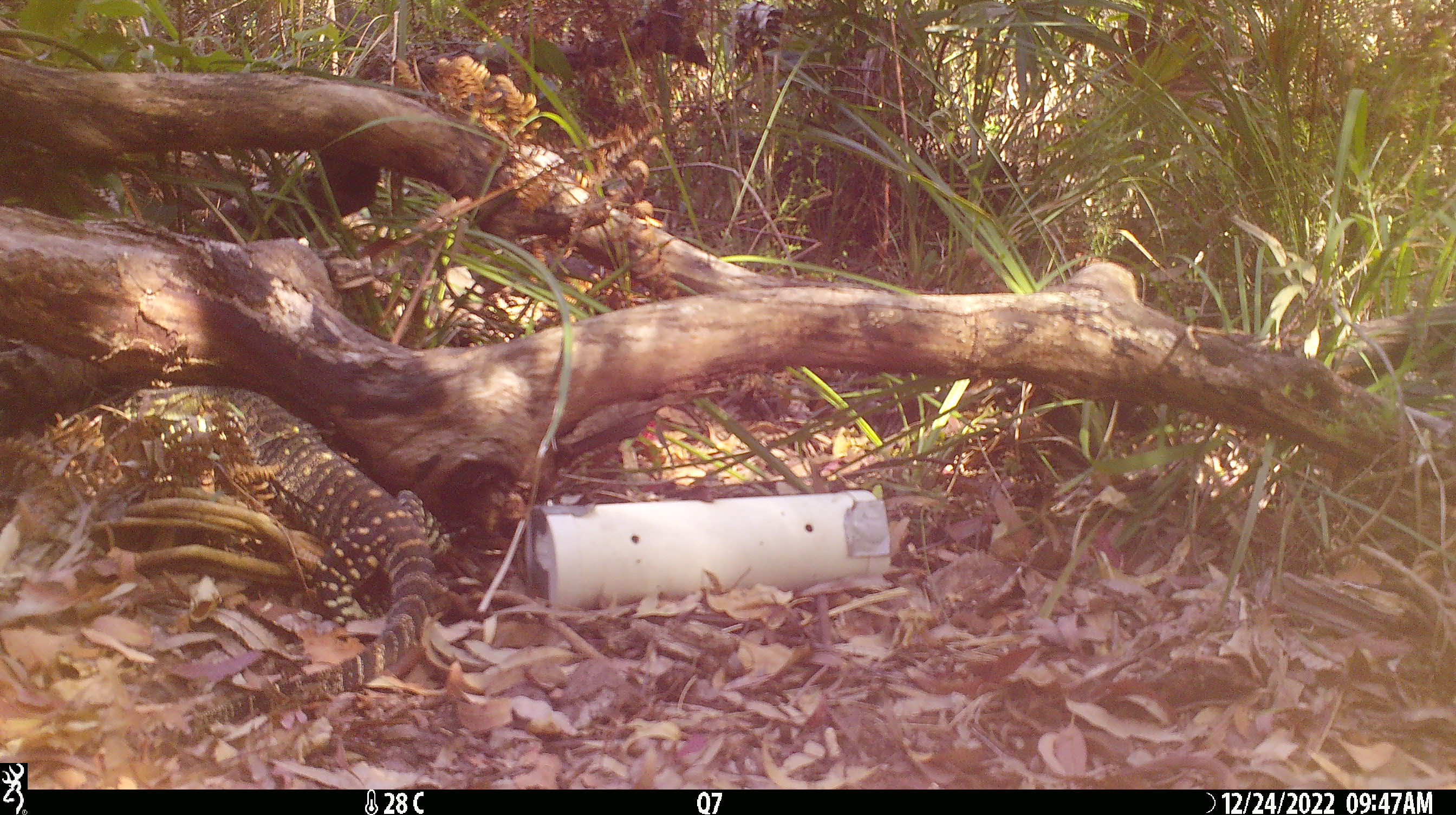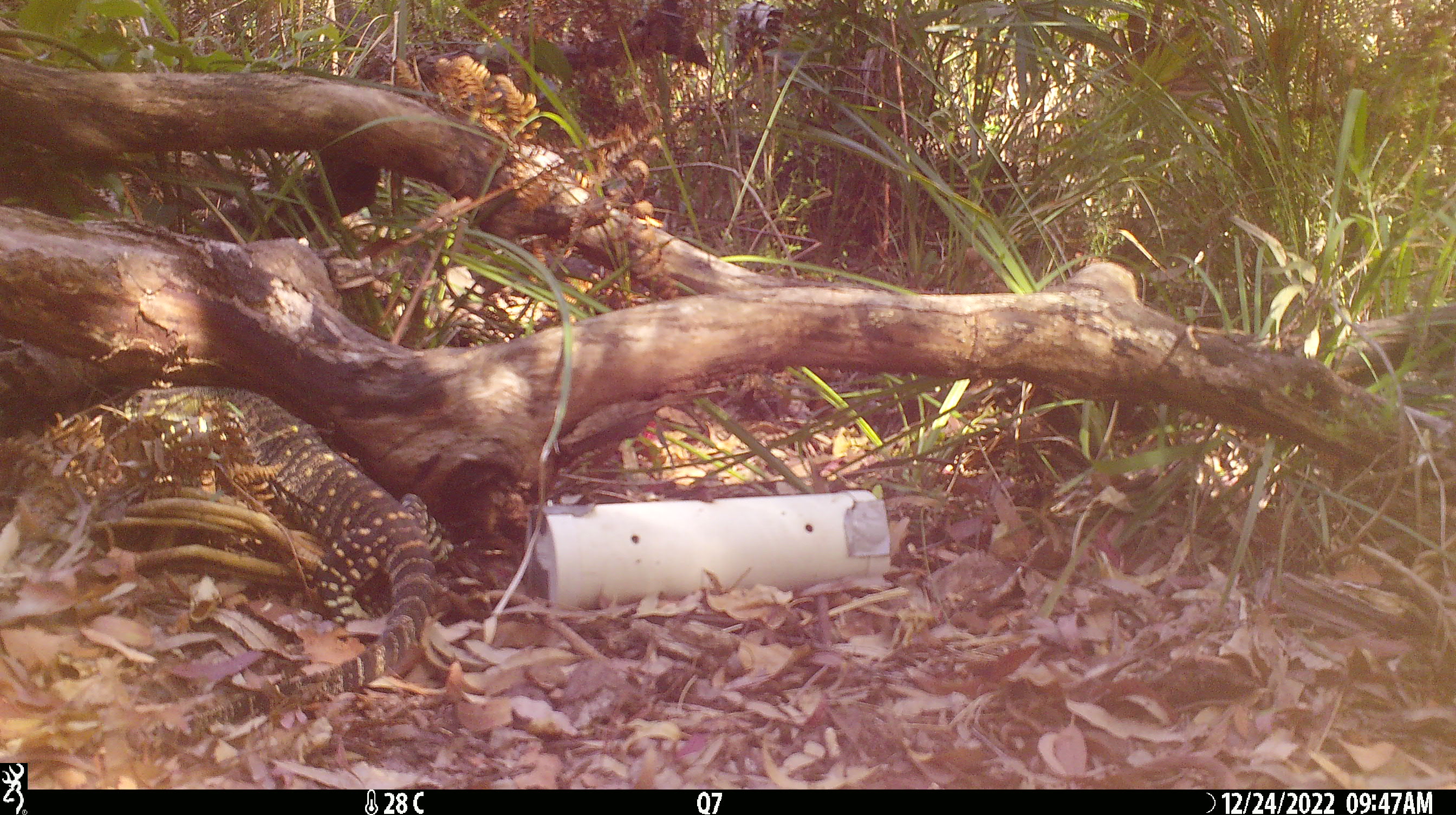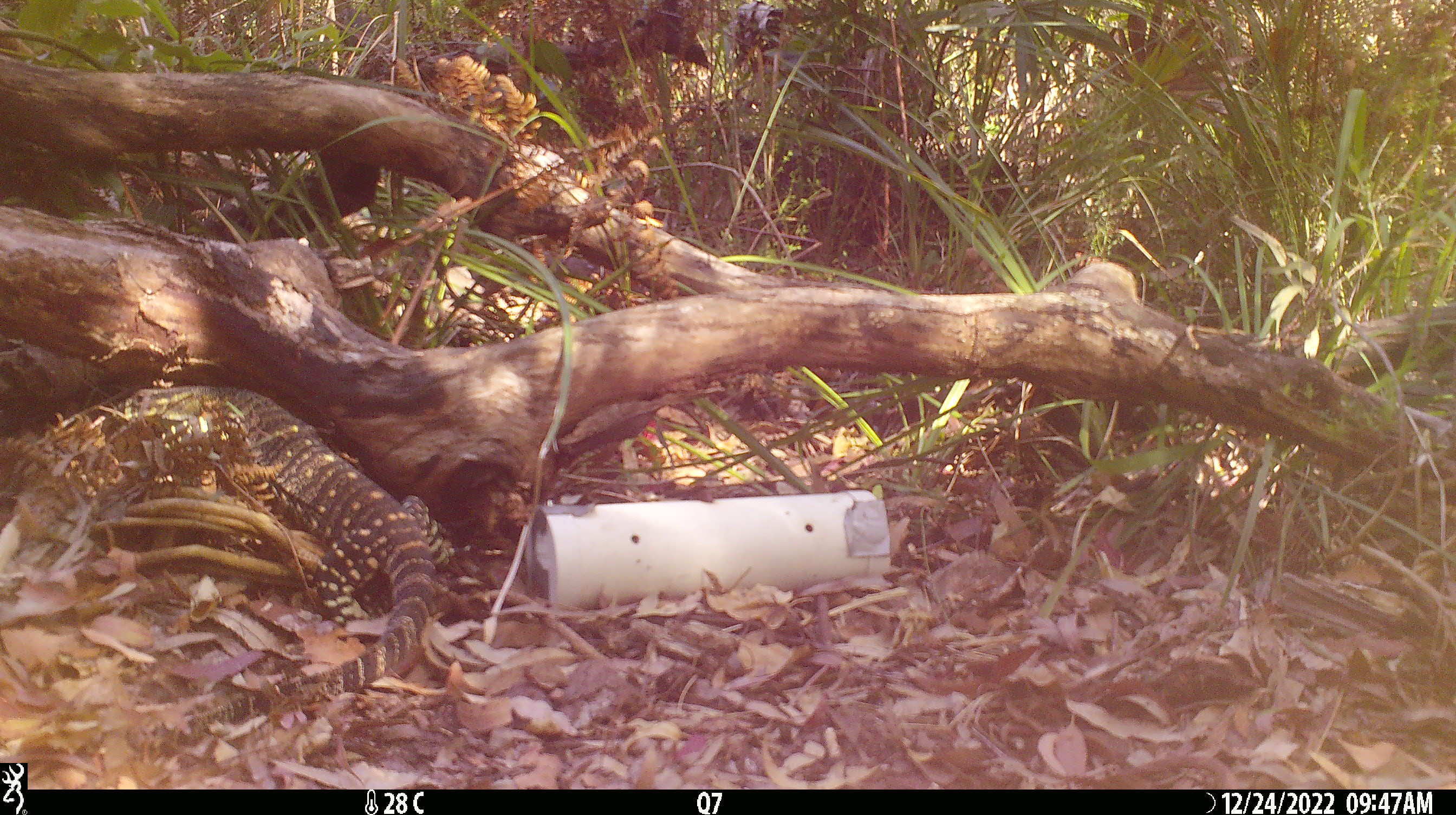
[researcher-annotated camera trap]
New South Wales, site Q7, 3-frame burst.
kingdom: Animalia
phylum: Chordata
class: Reptilia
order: Squamata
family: Varanidae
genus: Varanus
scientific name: Varanus varius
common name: lace monitor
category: goanna